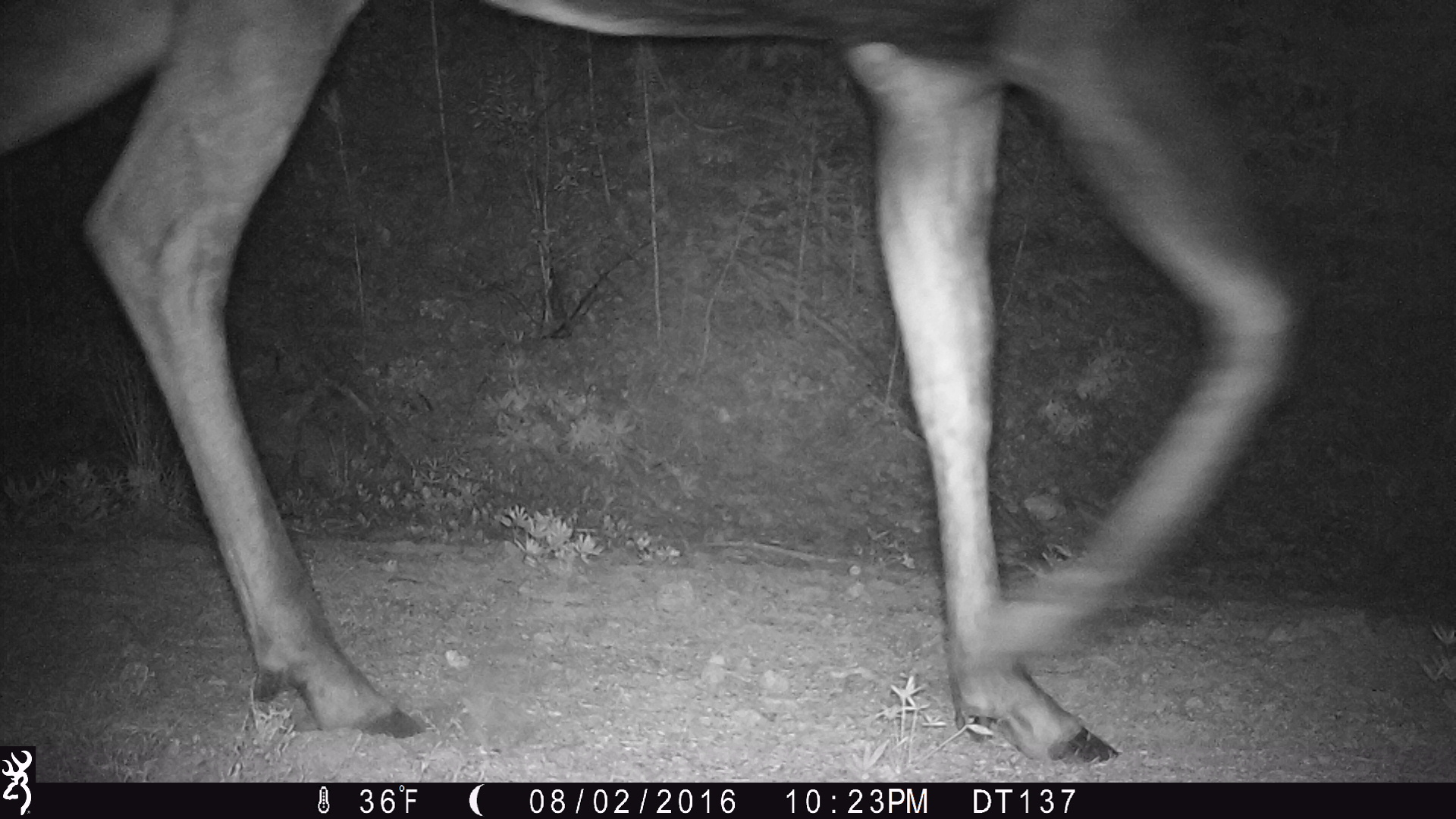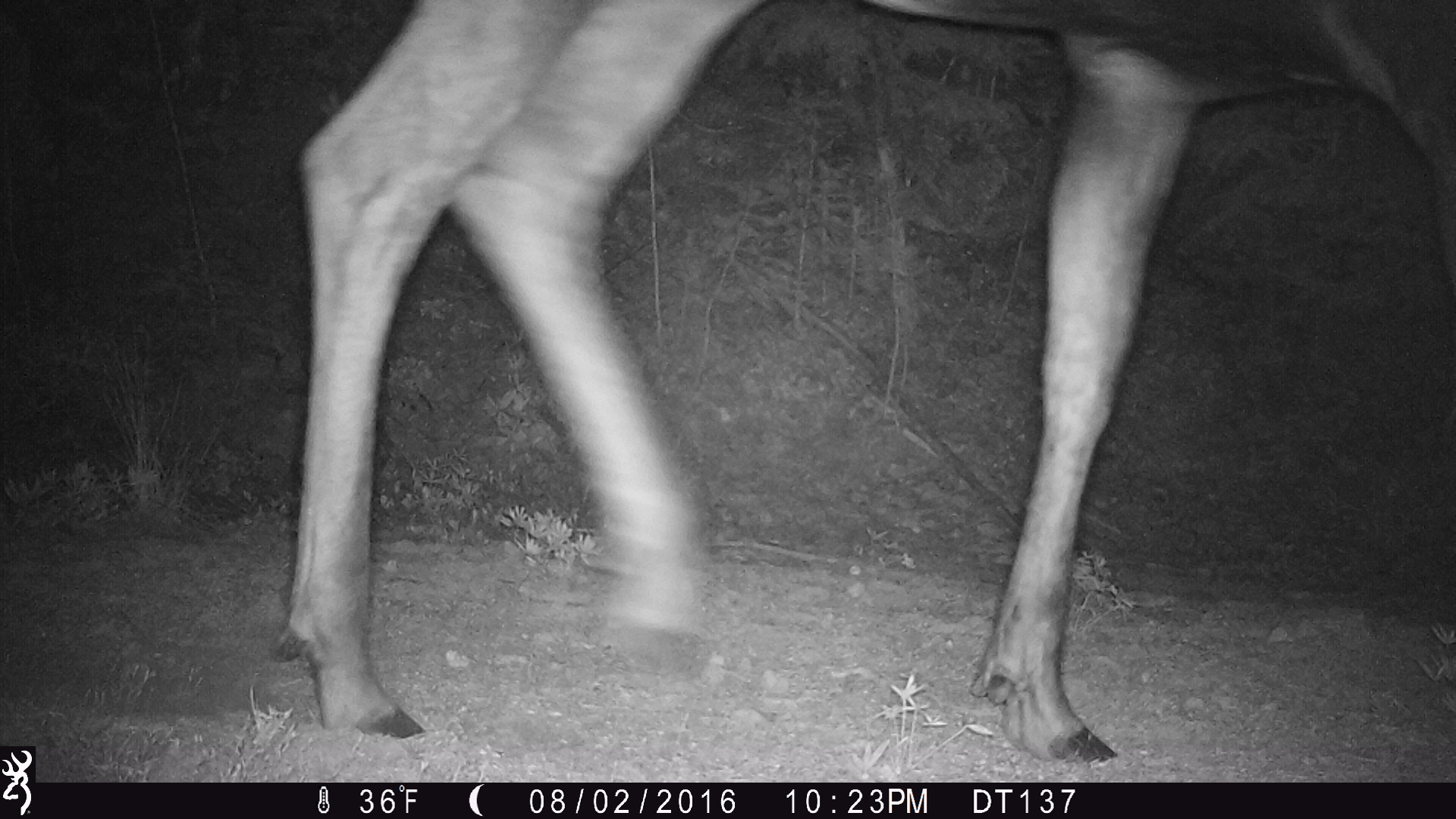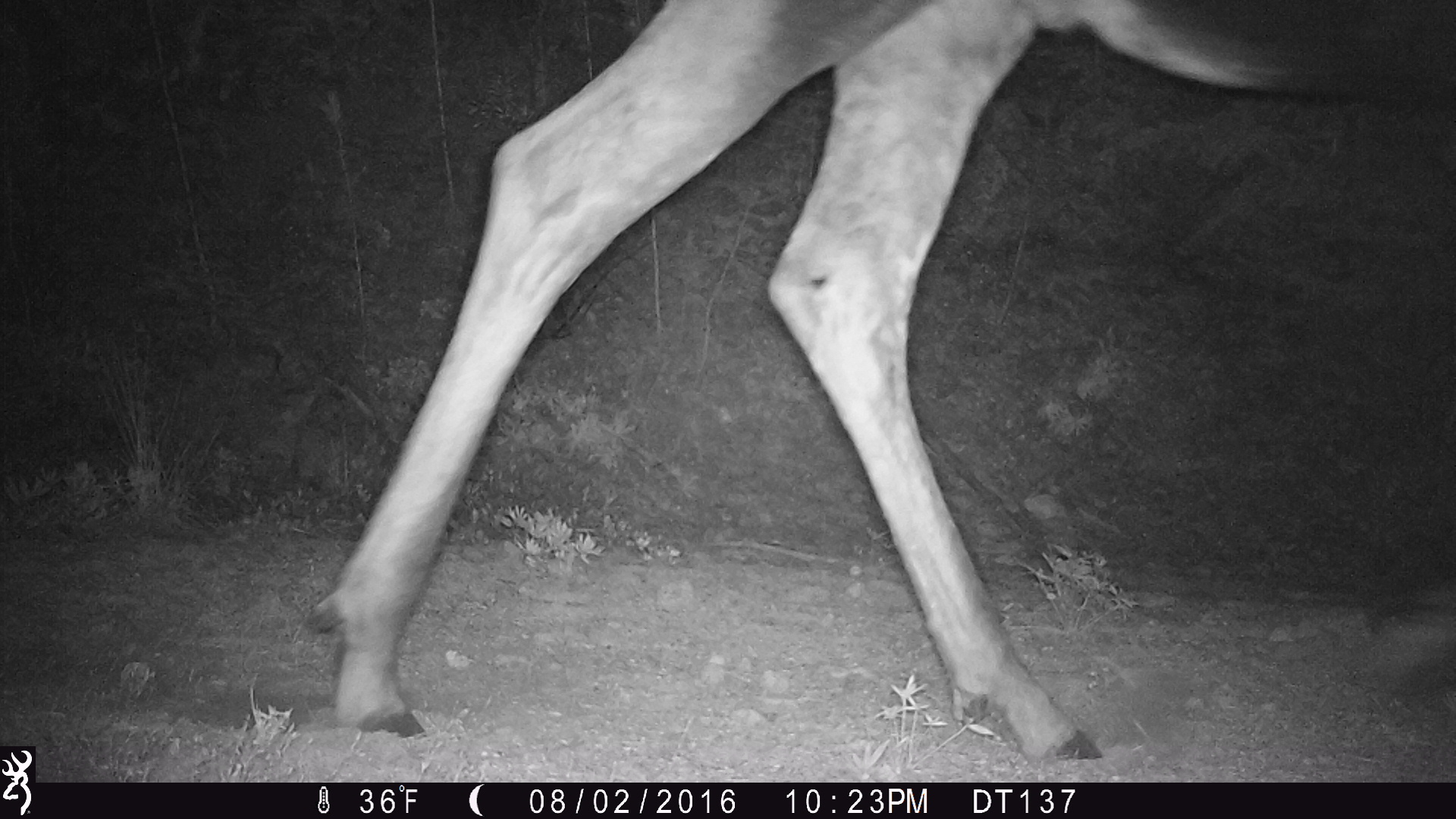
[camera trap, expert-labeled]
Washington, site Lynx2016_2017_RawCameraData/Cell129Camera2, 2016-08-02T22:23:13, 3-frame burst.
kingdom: Animalia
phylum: Chordata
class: Mammalia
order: Artiodactyla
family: Cervidae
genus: Alces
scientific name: Alces alces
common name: moose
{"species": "Alces alces (moose)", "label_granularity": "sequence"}